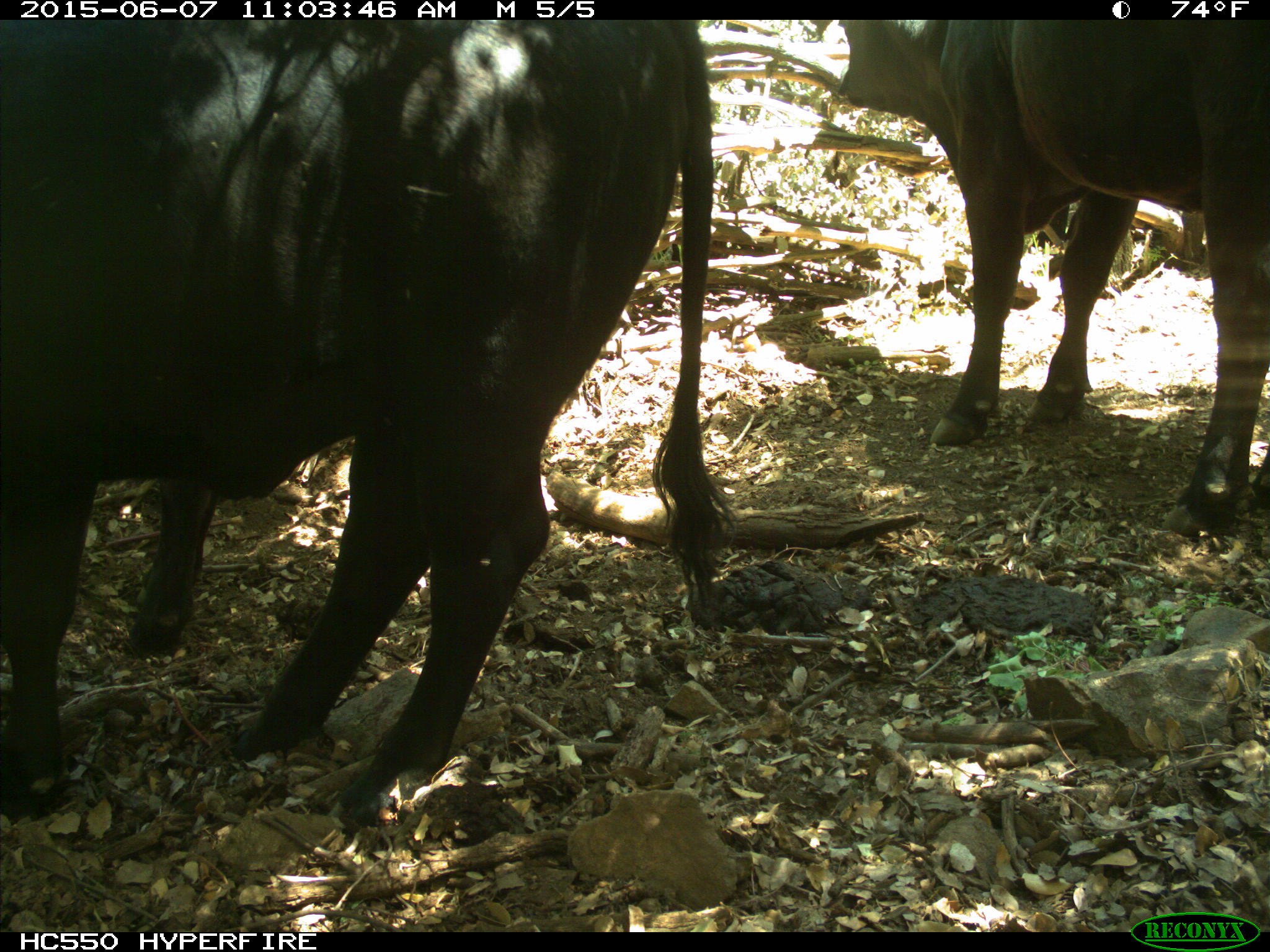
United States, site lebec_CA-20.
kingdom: Animalia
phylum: Chordata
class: Mammalia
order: Artiodactyla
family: Bovidae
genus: Bos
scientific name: Bos taurus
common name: domestic cow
Bos taurus (domestic cow).